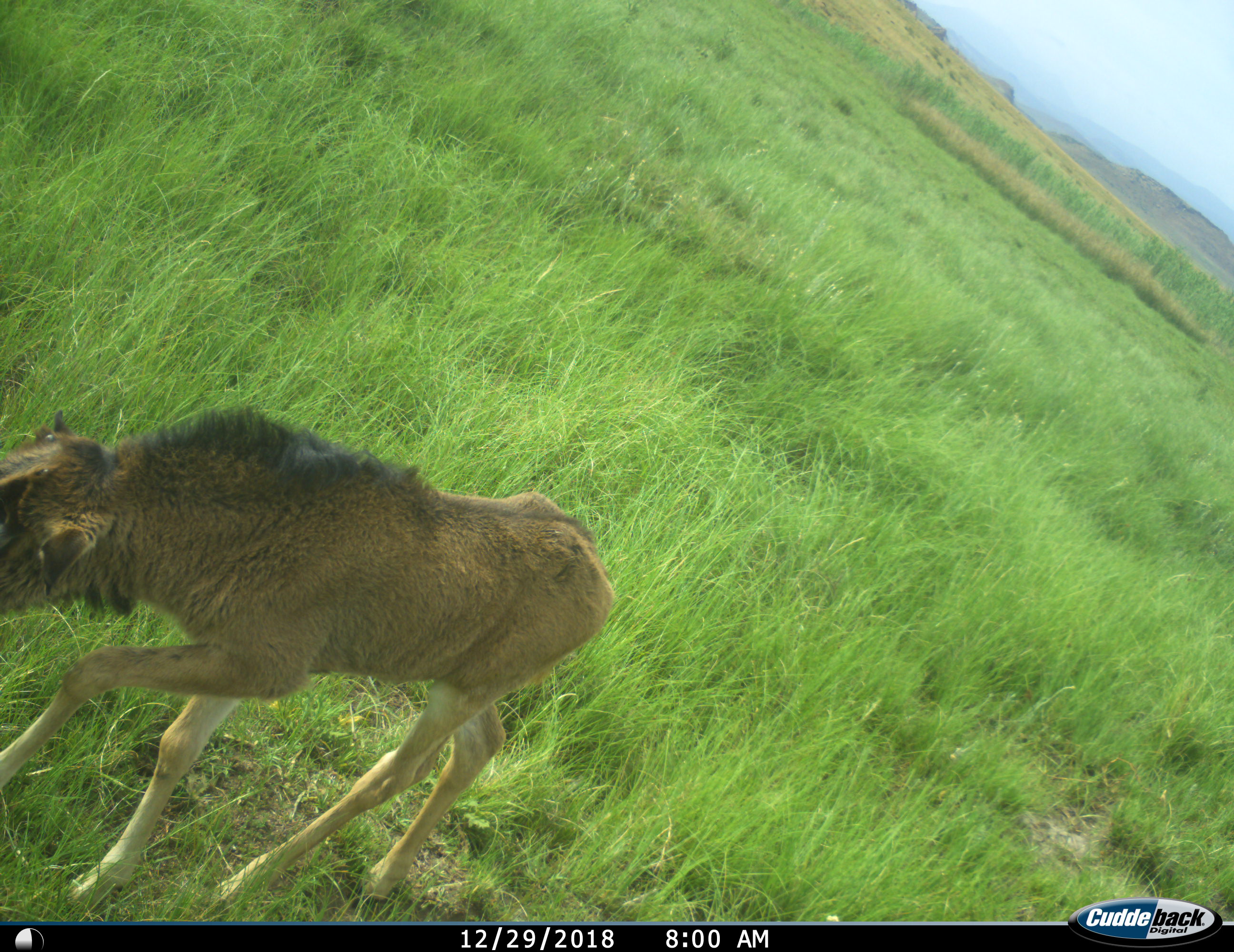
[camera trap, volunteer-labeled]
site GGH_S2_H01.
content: unidentified animal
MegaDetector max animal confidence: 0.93